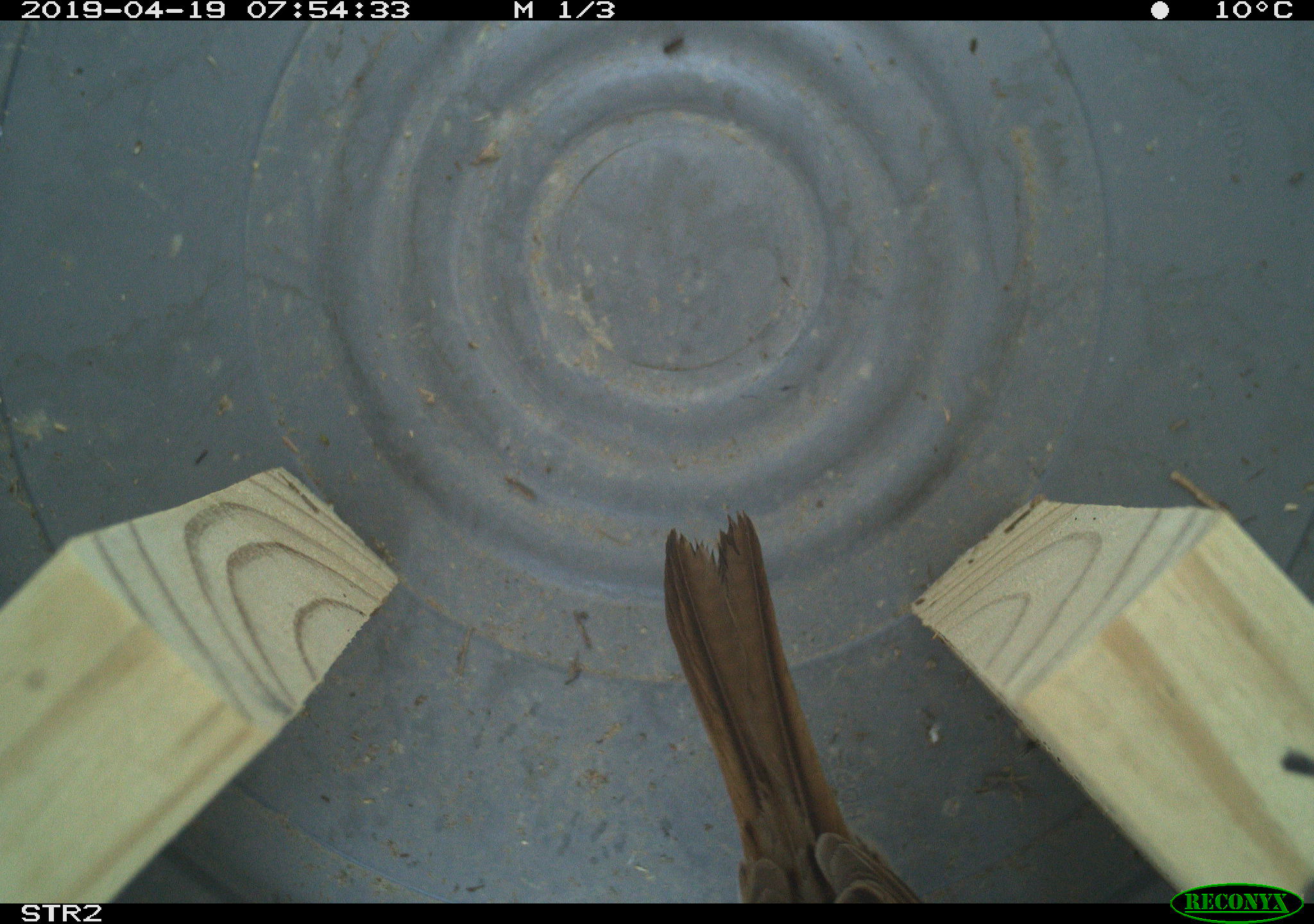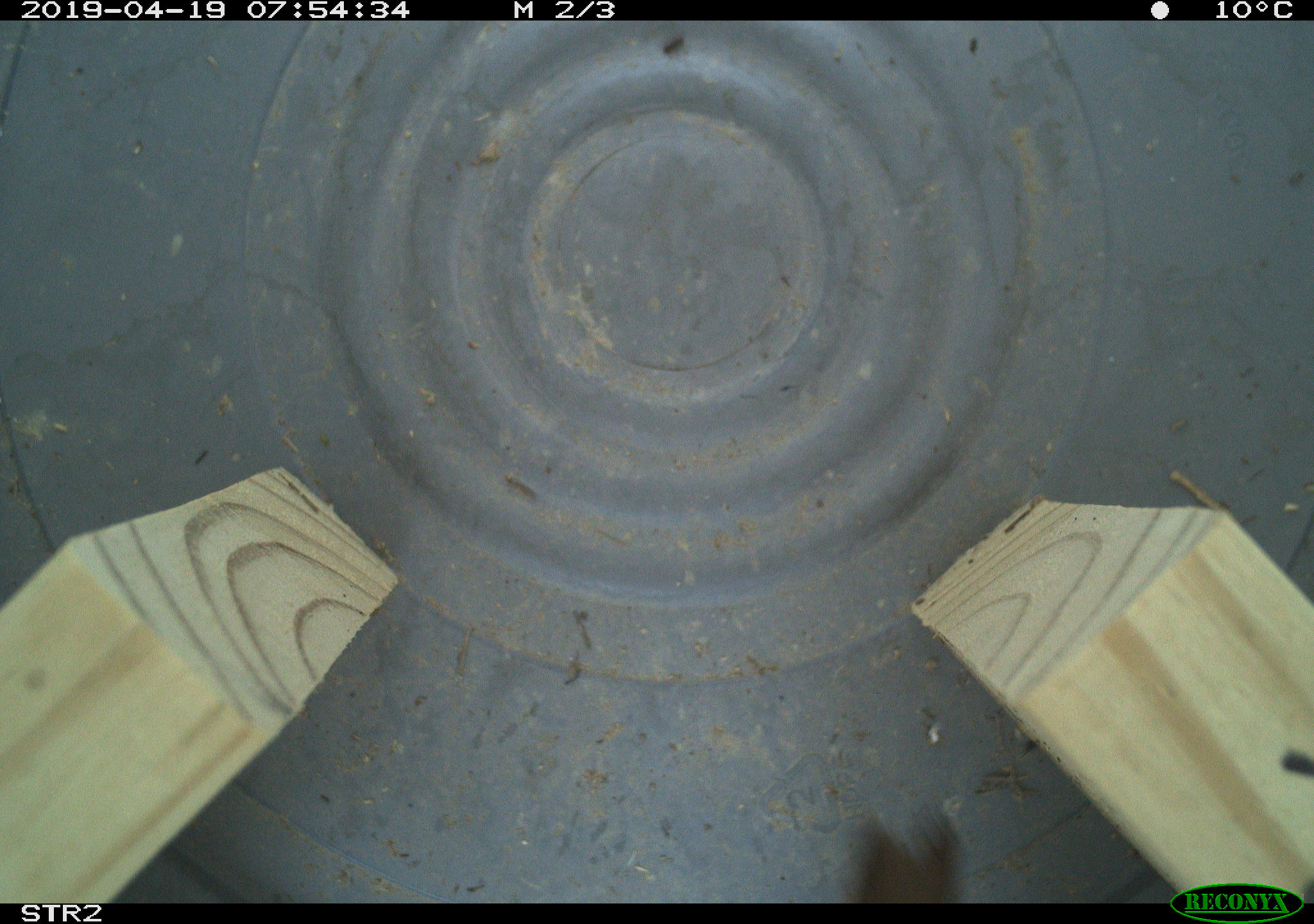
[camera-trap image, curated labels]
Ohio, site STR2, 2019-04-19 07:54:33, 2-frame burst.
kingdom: Animalia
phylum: Chordata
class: Aves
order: Passeriformes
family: Passerellidae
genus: Melospiza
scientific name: Melospiza melodia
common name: song sparrow